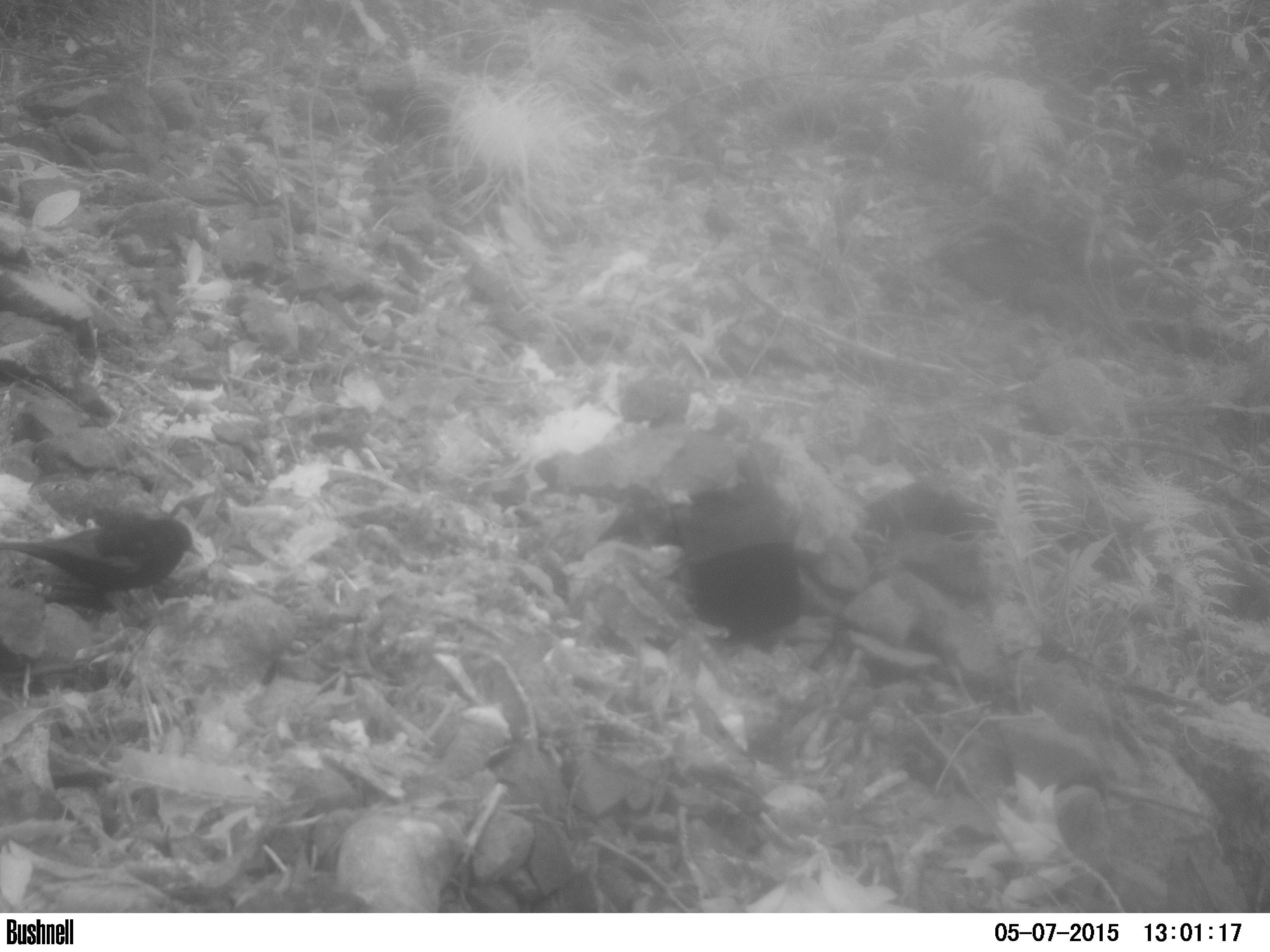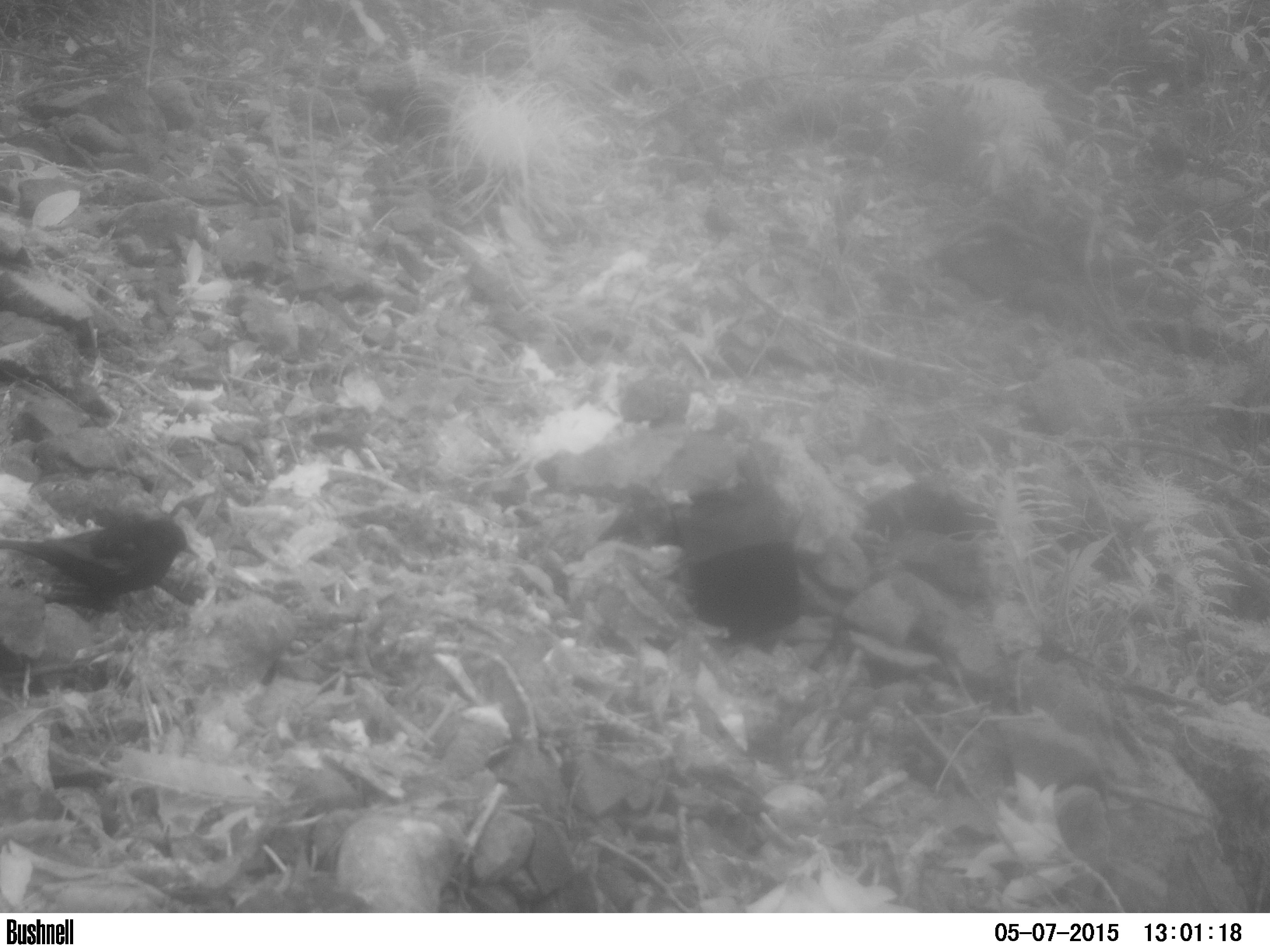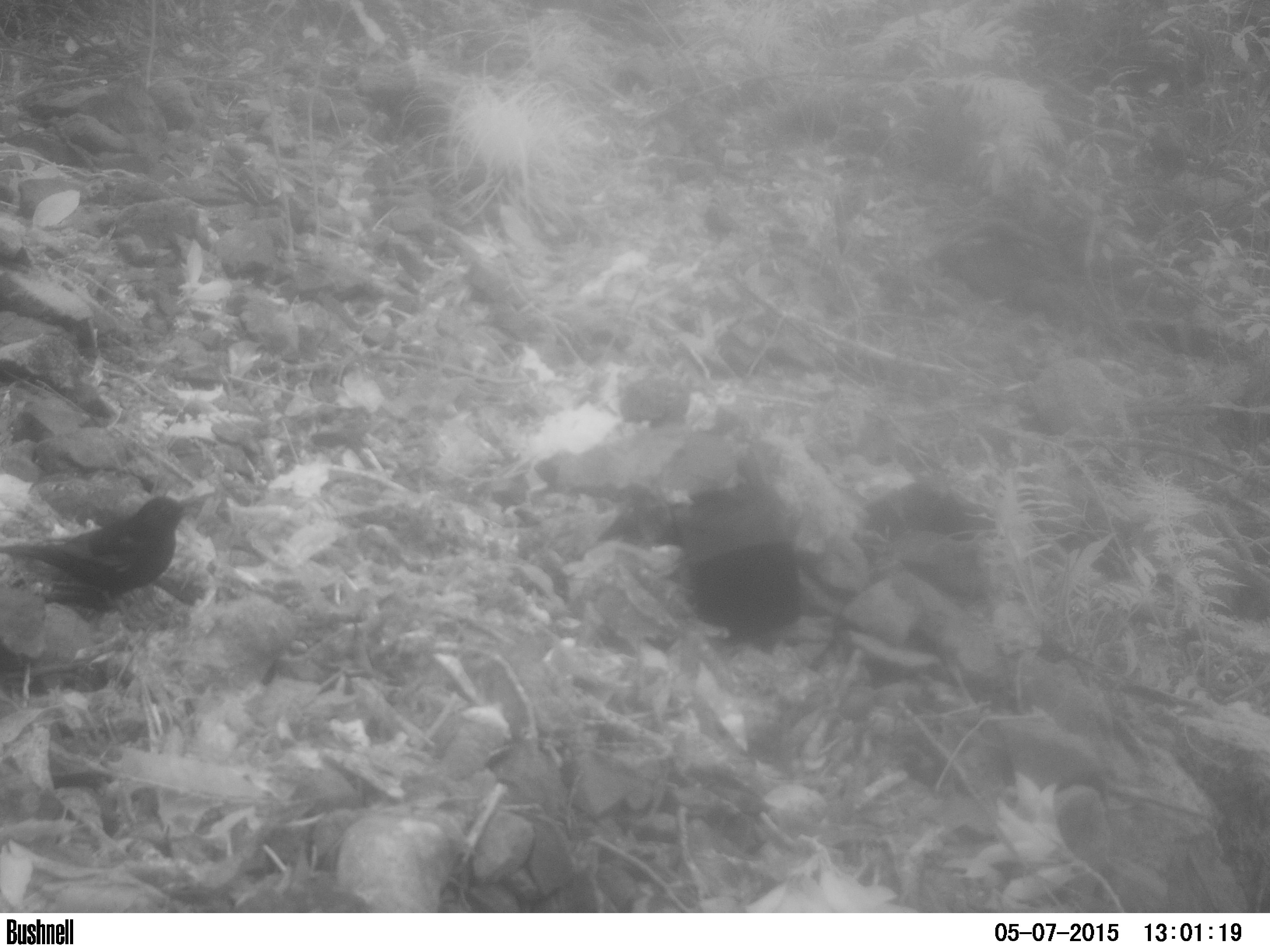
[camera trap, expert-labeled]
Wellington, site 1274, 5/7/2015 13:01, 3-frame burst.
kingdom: Animalia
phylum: Chordata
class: Aves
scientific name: Aves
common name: bird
Bird (Aves).